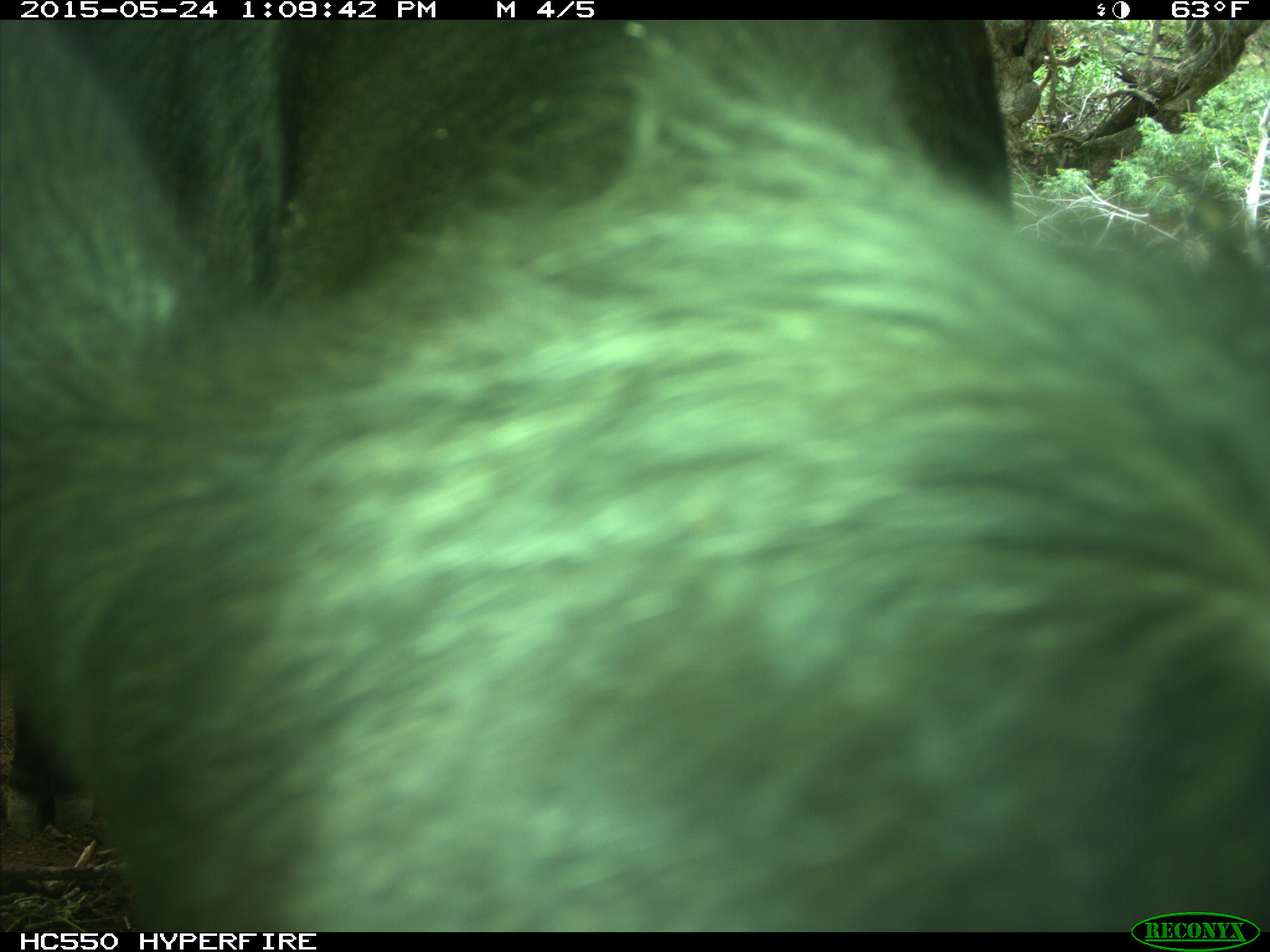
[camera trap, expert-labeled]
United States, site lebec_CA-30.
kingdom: Animalia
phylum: Chordata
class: Mammalia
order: Artiodactyla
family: Bovidae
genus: Bos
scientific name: Bos taurus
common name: domestic cow